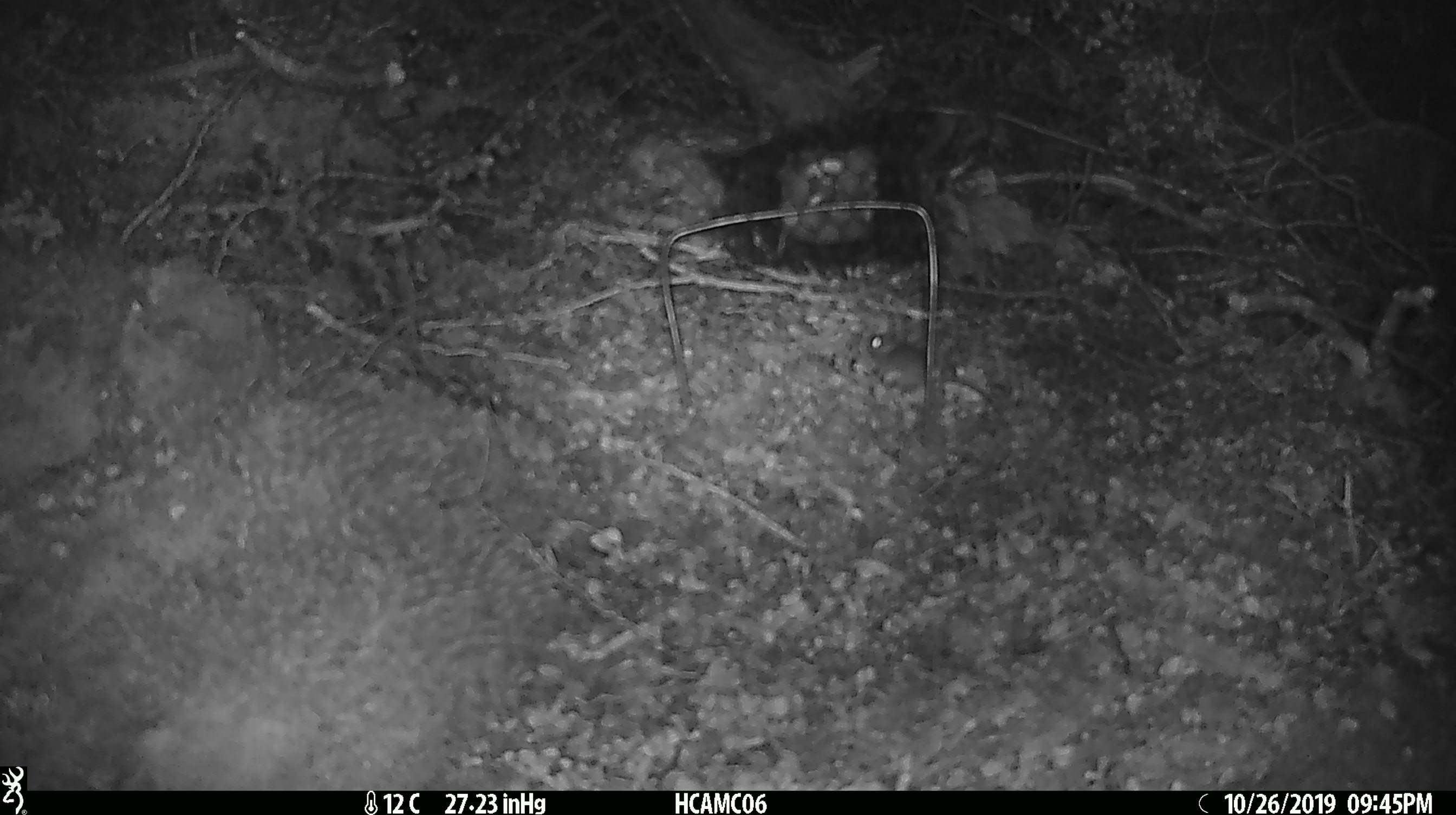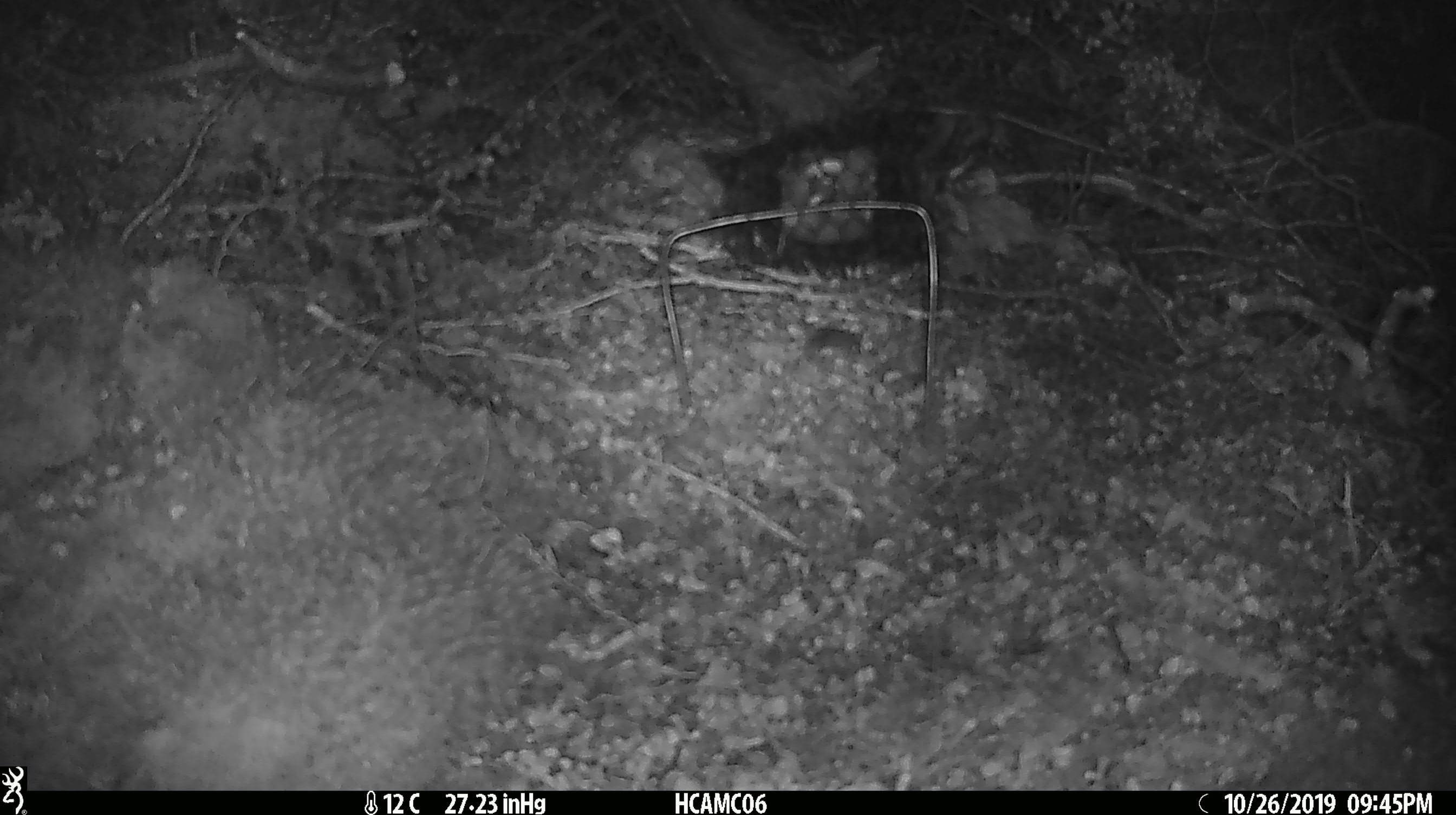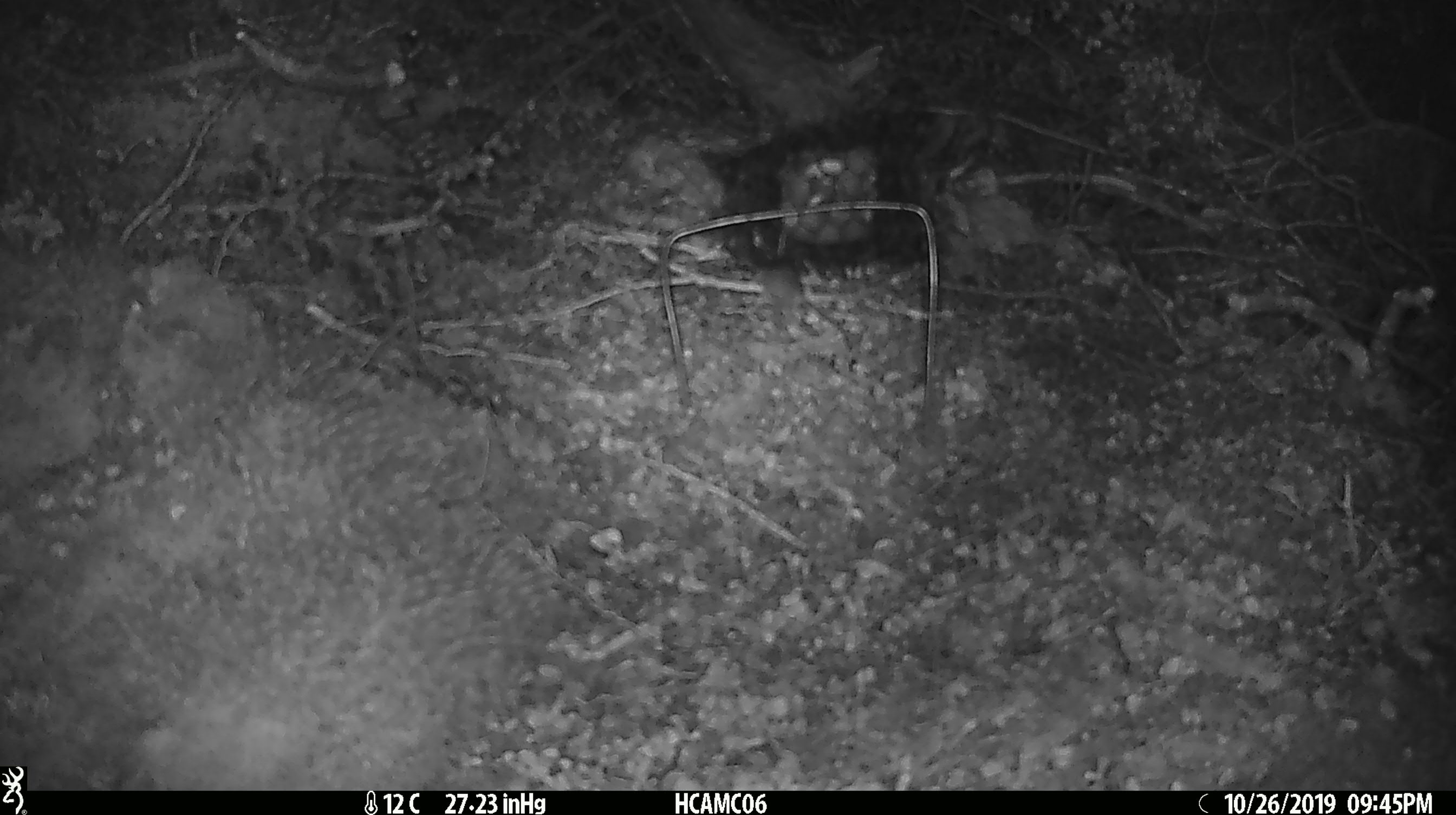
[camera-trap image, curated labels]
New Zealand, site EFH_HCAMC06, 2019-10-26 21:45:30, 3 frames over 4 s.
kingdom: Animalia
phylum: Chordata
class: Mammalia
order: Rodentia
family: Muridae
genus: Mus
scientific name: Mus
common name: mouse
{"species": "mouse (Mus)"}